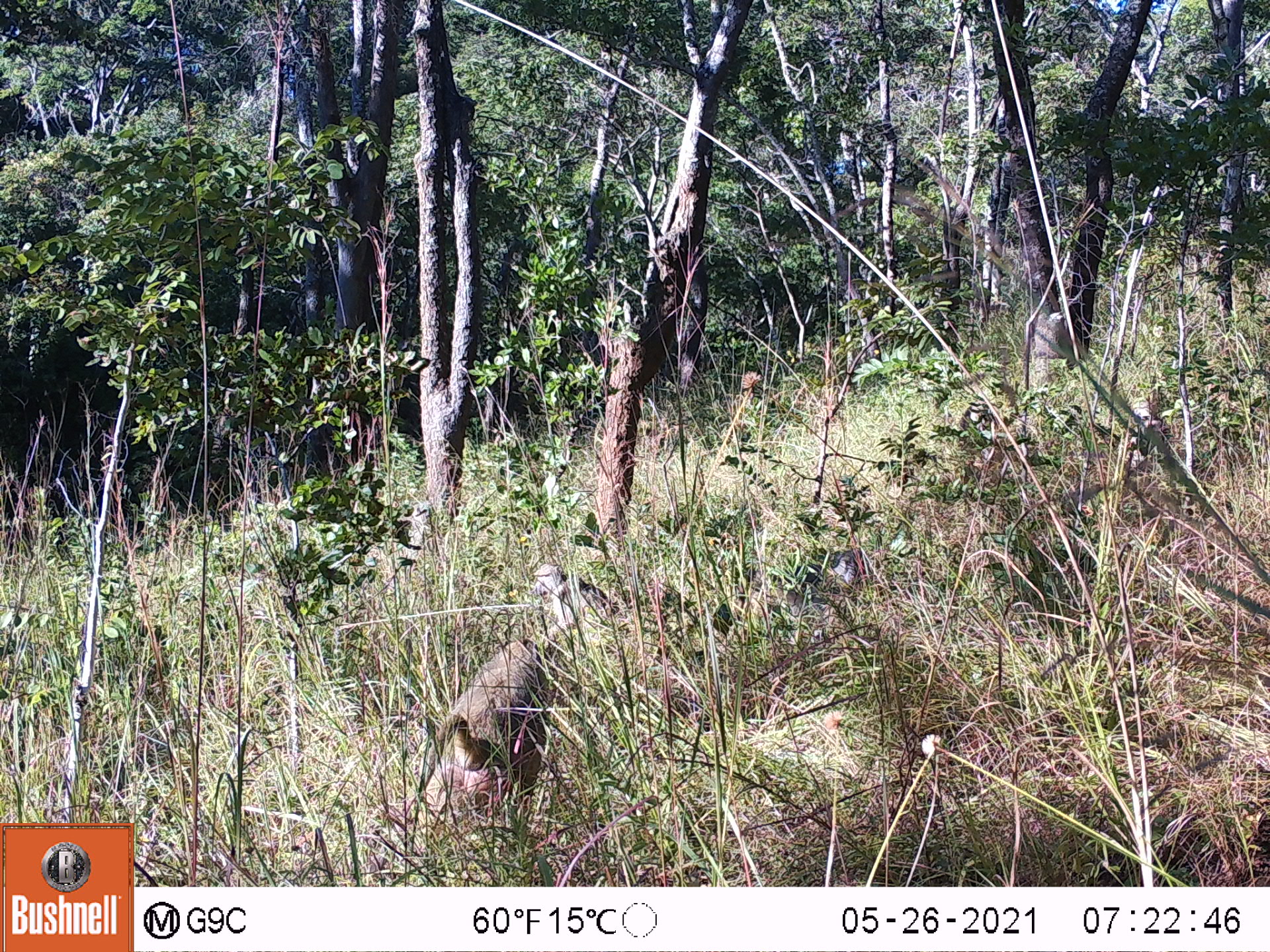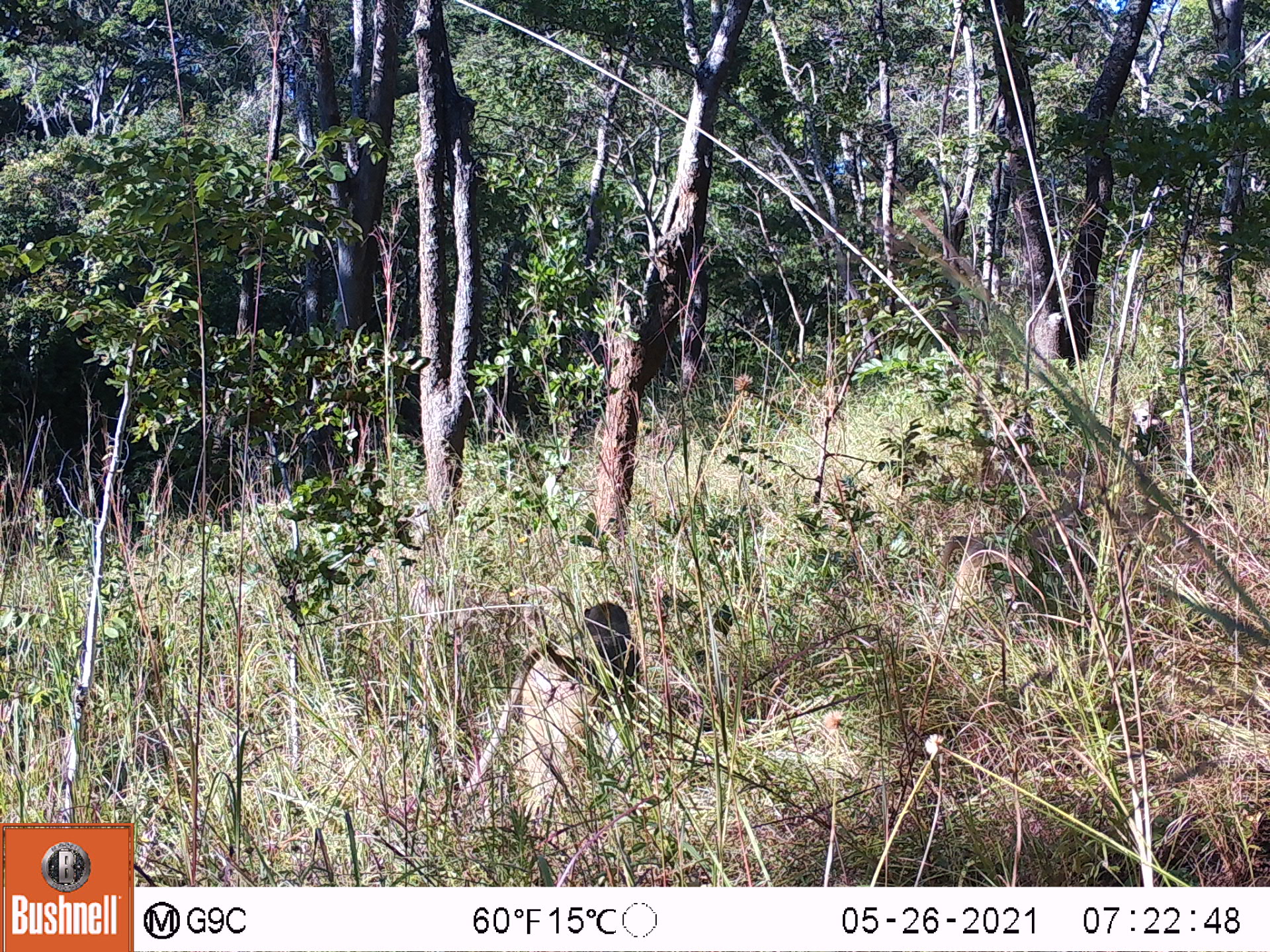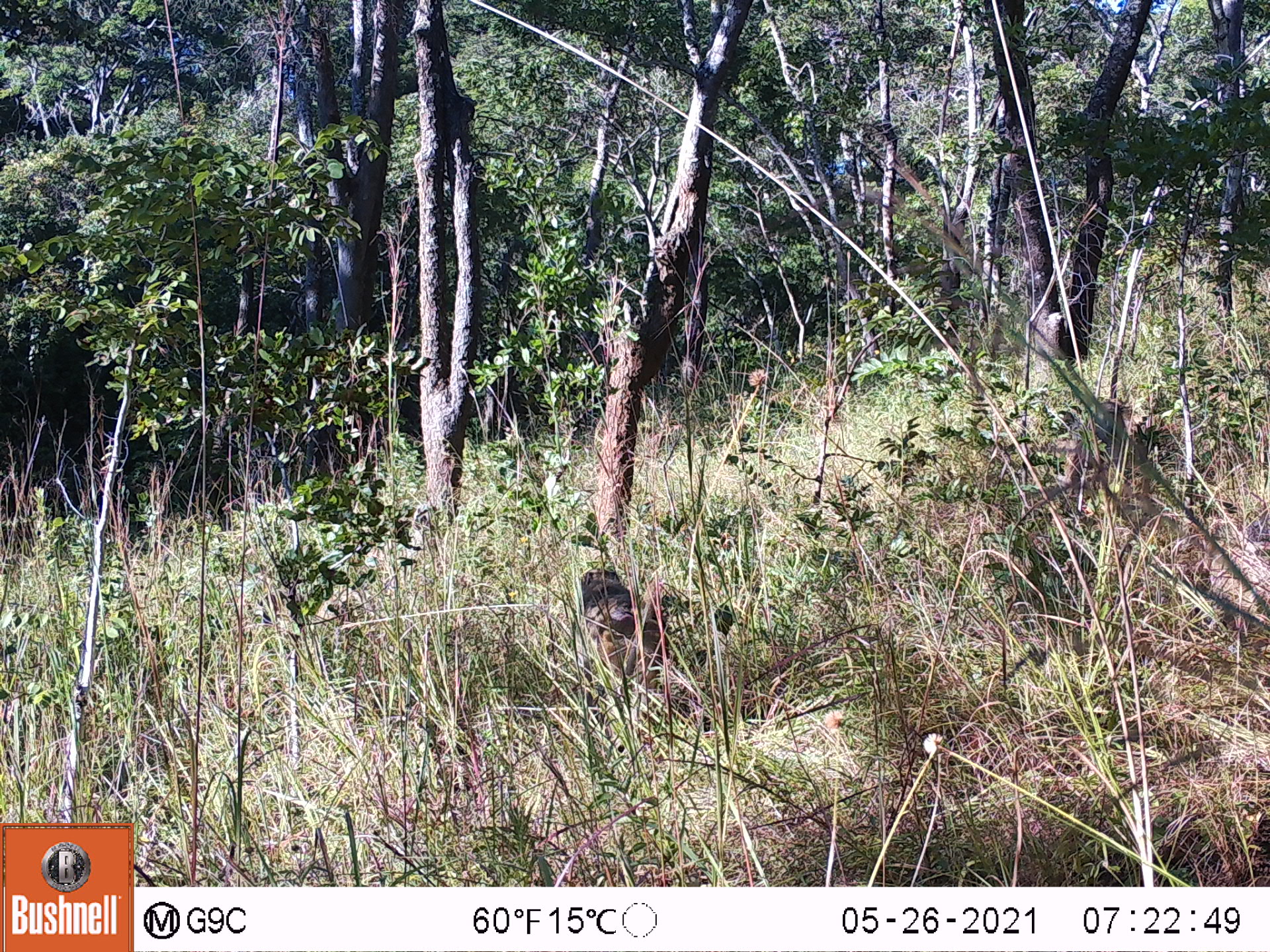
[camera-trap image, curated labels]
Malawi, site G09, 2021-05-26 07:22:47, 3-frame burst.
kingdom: Animalia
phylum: Chordata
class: Mammalia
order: Primates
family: Cercopithecidae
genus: Papio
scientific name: Papio cynocephalus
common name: yellow baboon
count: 2